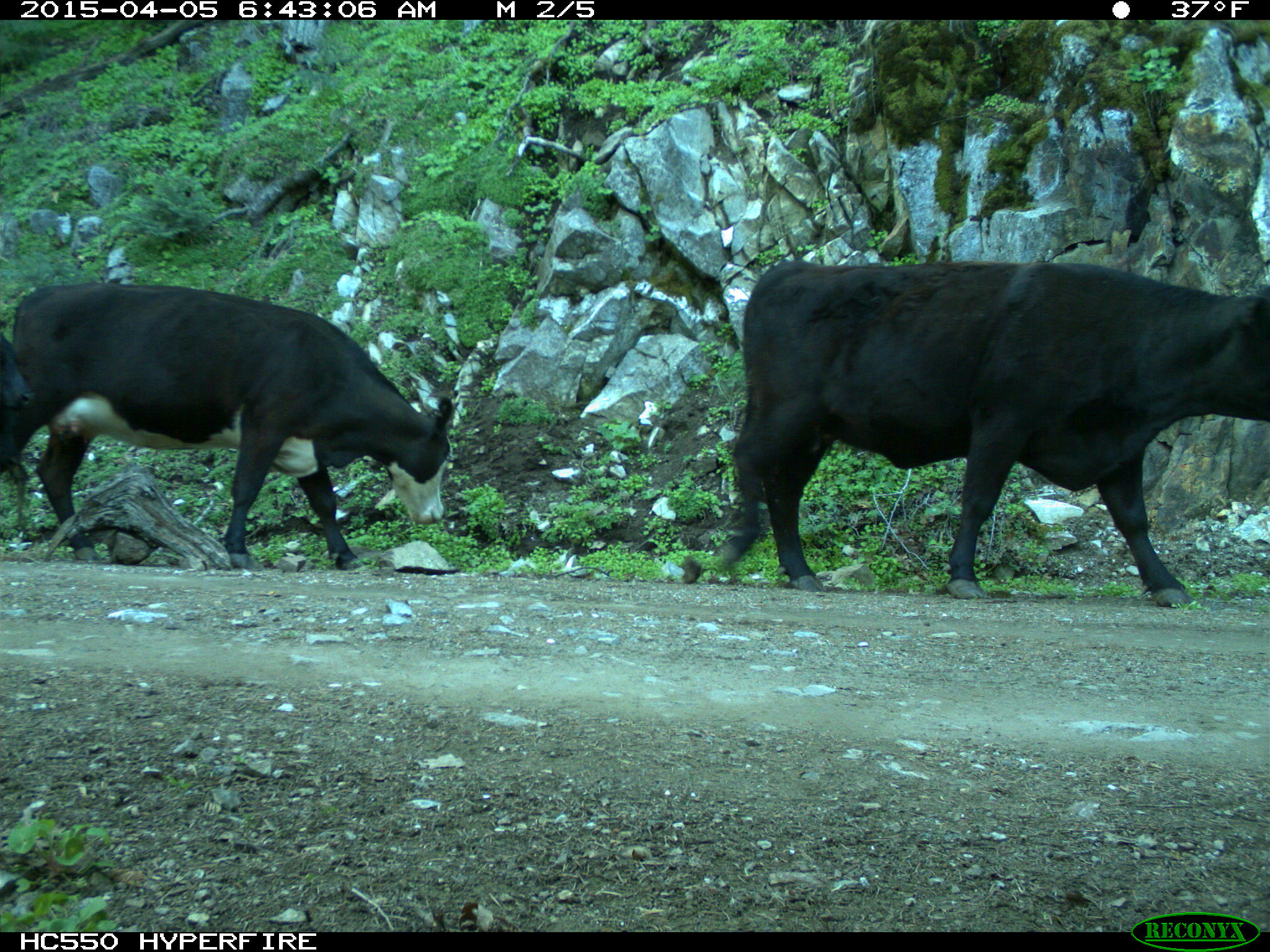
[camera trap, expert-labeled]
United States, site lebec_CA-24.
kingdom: Animalia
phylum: Chordata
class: Mammalia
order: Artiodactyla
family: Bovidae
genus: Bos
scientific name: Bos taurus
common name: domestic cow